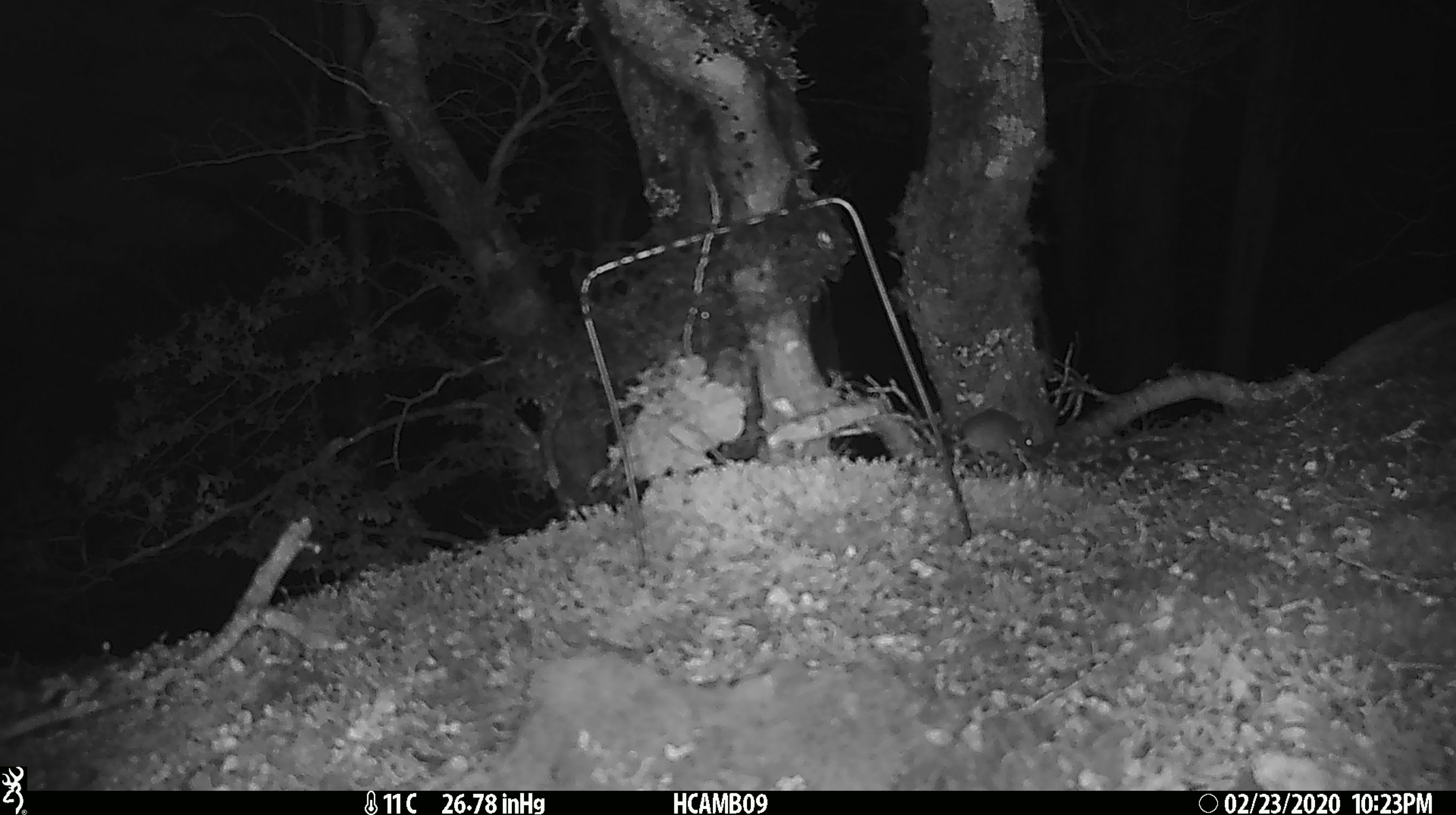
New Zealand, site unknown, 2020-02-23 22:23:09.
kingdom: Animalia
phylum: Chordata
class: Mammalia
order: Rodentia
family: Muridae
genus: Mus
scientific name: Mus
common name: mouse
Mouse (Mus).